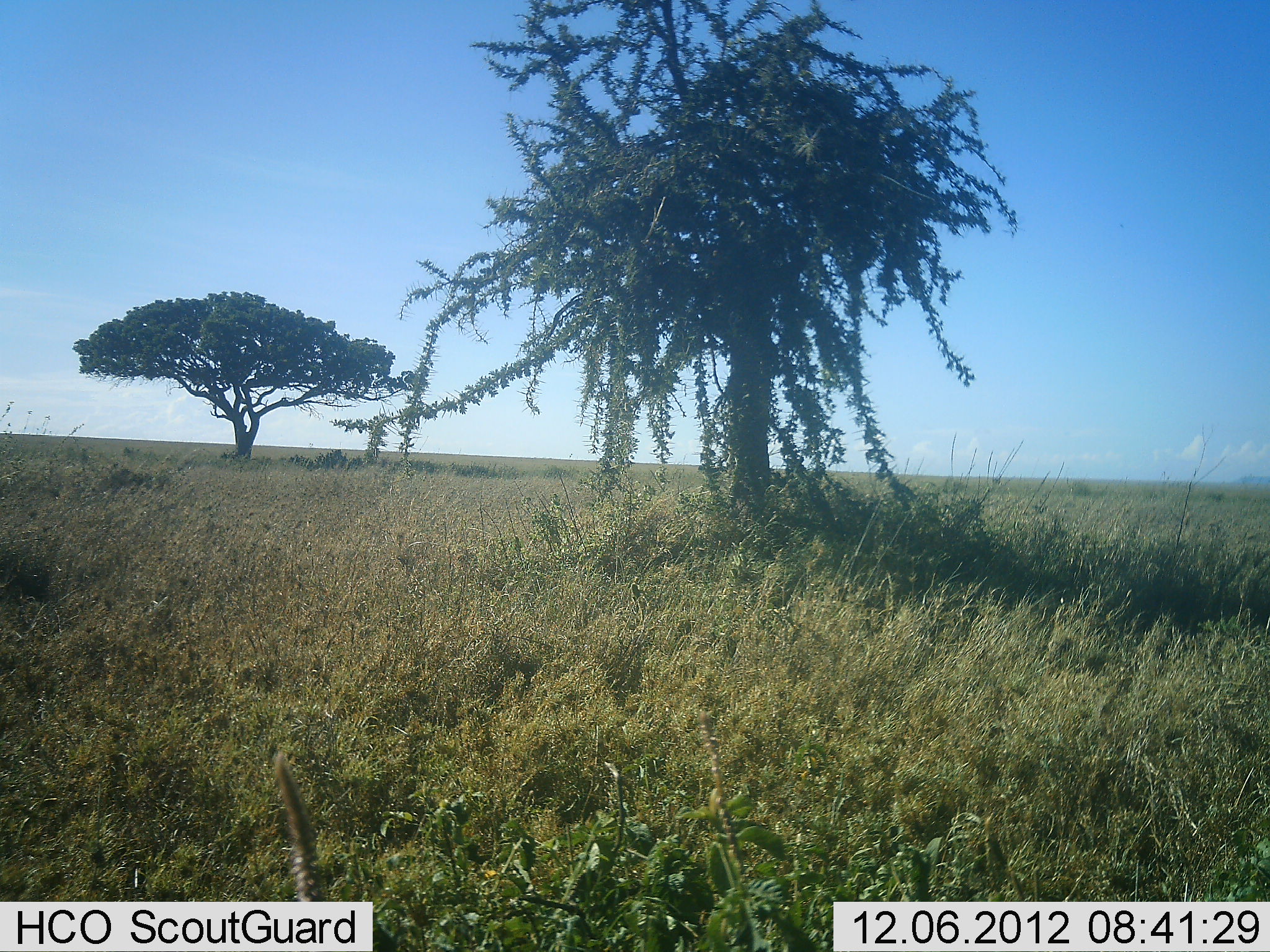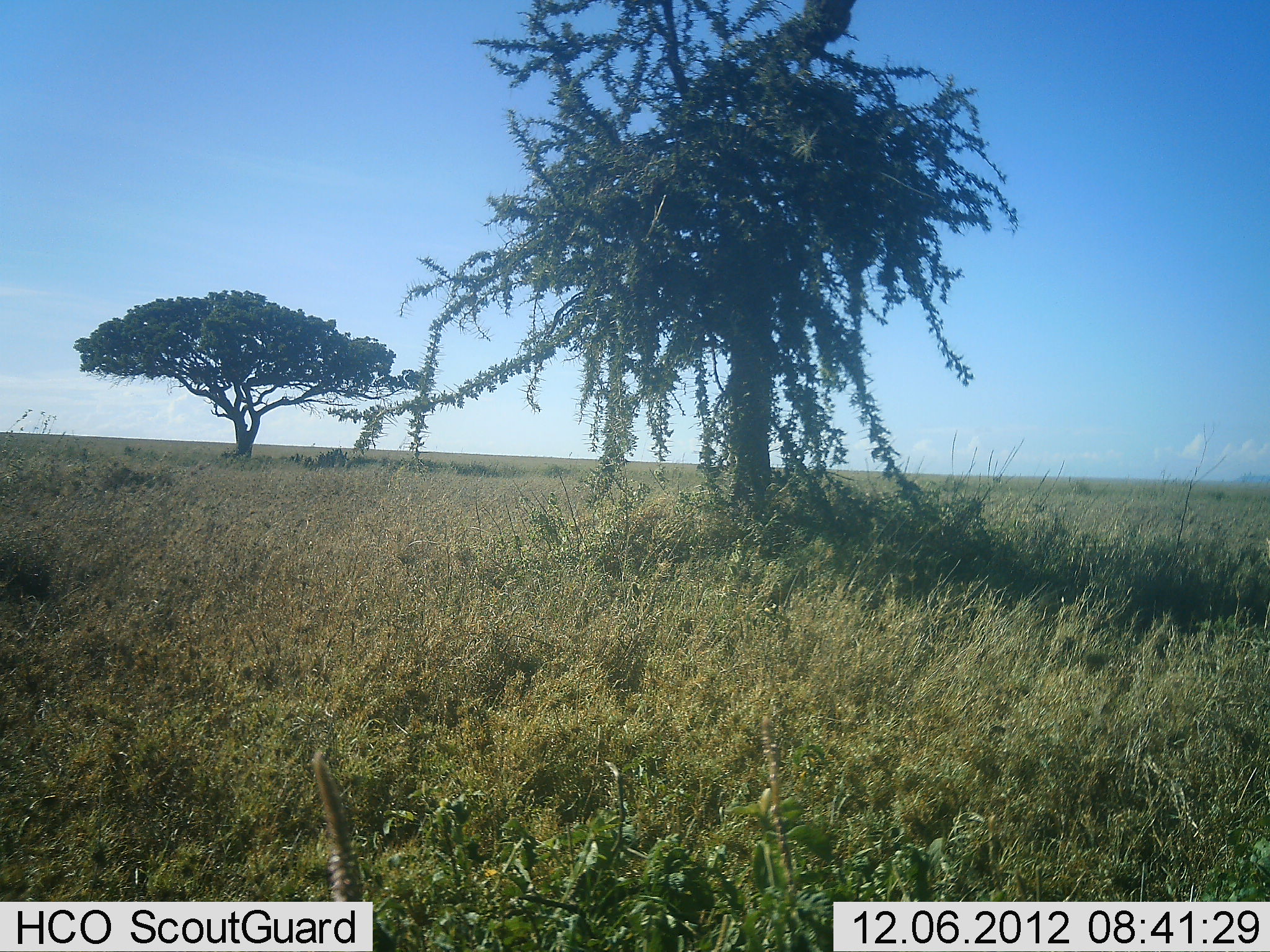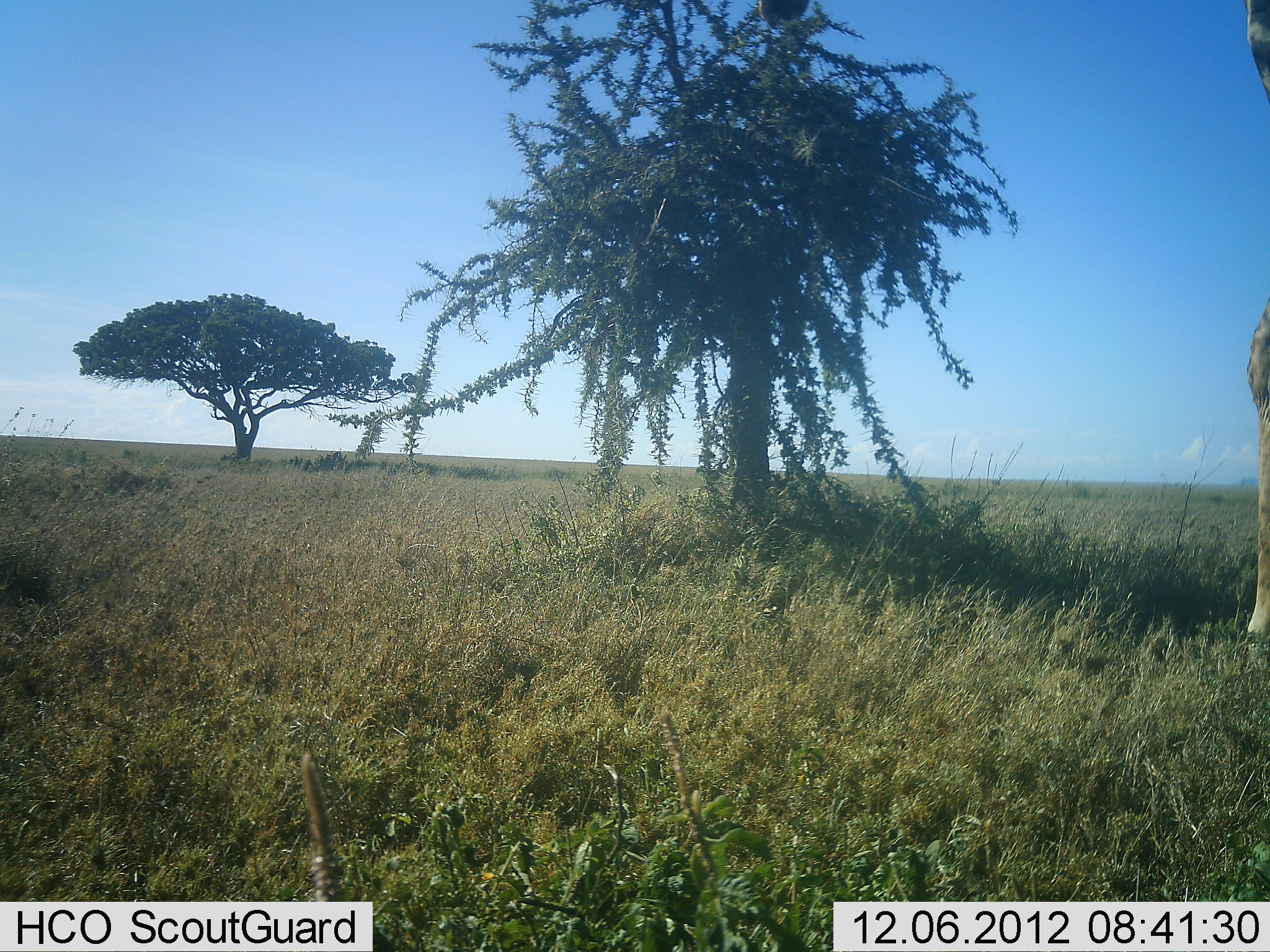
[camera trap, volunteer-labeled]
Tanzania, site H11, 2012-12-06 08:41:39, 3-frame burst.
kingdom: Animalia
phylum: Chordata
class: Mammalia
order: Artiodactyla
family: Giraffidae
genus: Giraffa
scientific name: Giraffa camelopardalis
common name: giraffe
Giraffe (Giraffa camelopardalis), count 1. Behavior (volunteer vote fractions): standing 10%, resting 0%, moving 20%, interacting 0%. Young present (vote fraction): 0%. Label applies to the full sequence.